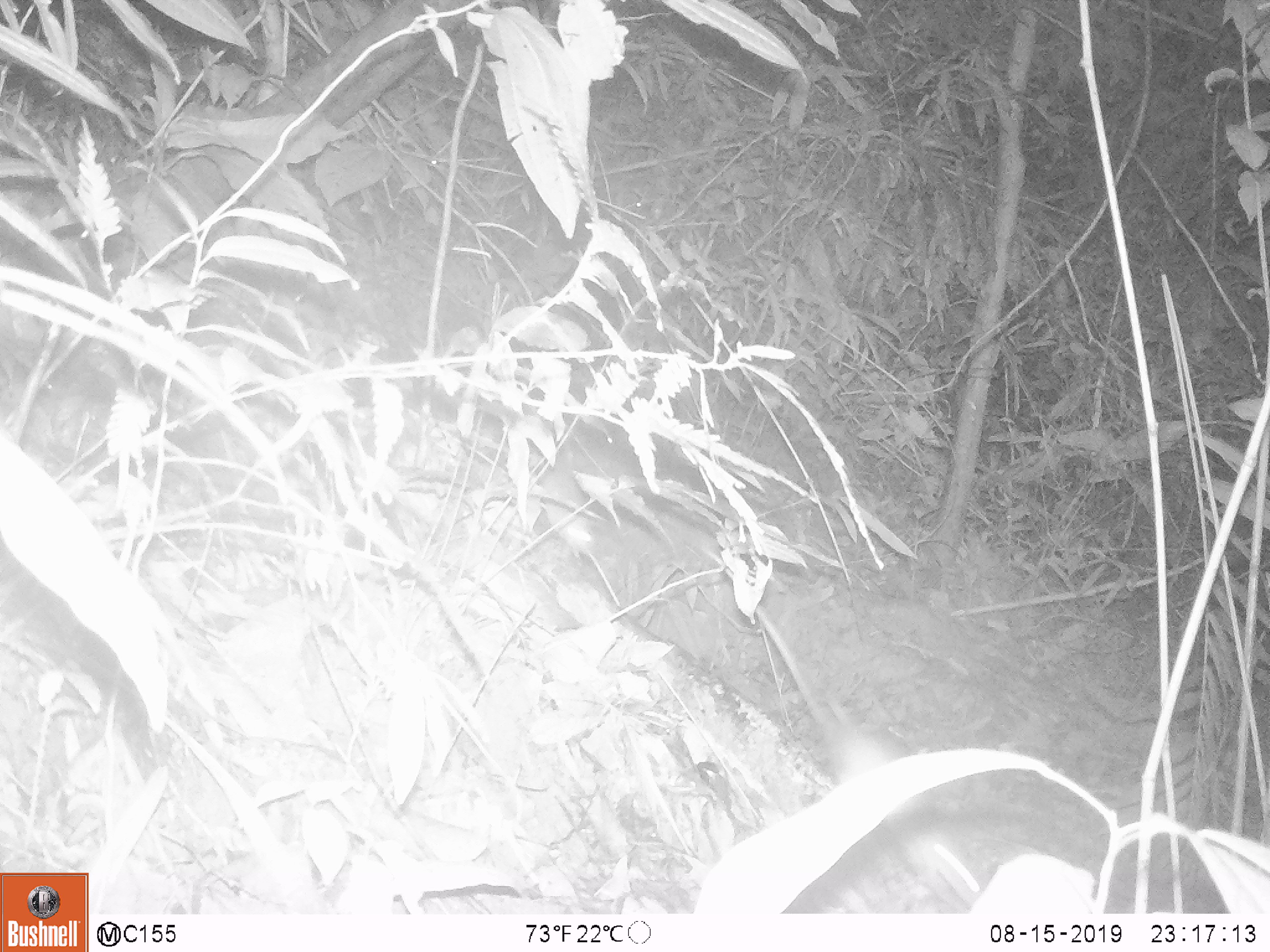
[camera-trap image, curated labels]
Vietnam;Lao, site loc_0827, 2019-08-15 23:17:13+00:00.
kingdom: Animalia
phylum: Chordata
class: Mammalia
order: Rodentia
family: Muridae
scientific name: Muridae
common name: old-world mice and rats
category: unidentified murid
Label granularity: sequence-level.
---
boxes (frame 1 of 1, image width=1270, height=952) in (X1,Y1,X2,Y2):
unidentified murid: (700,545,984,908)